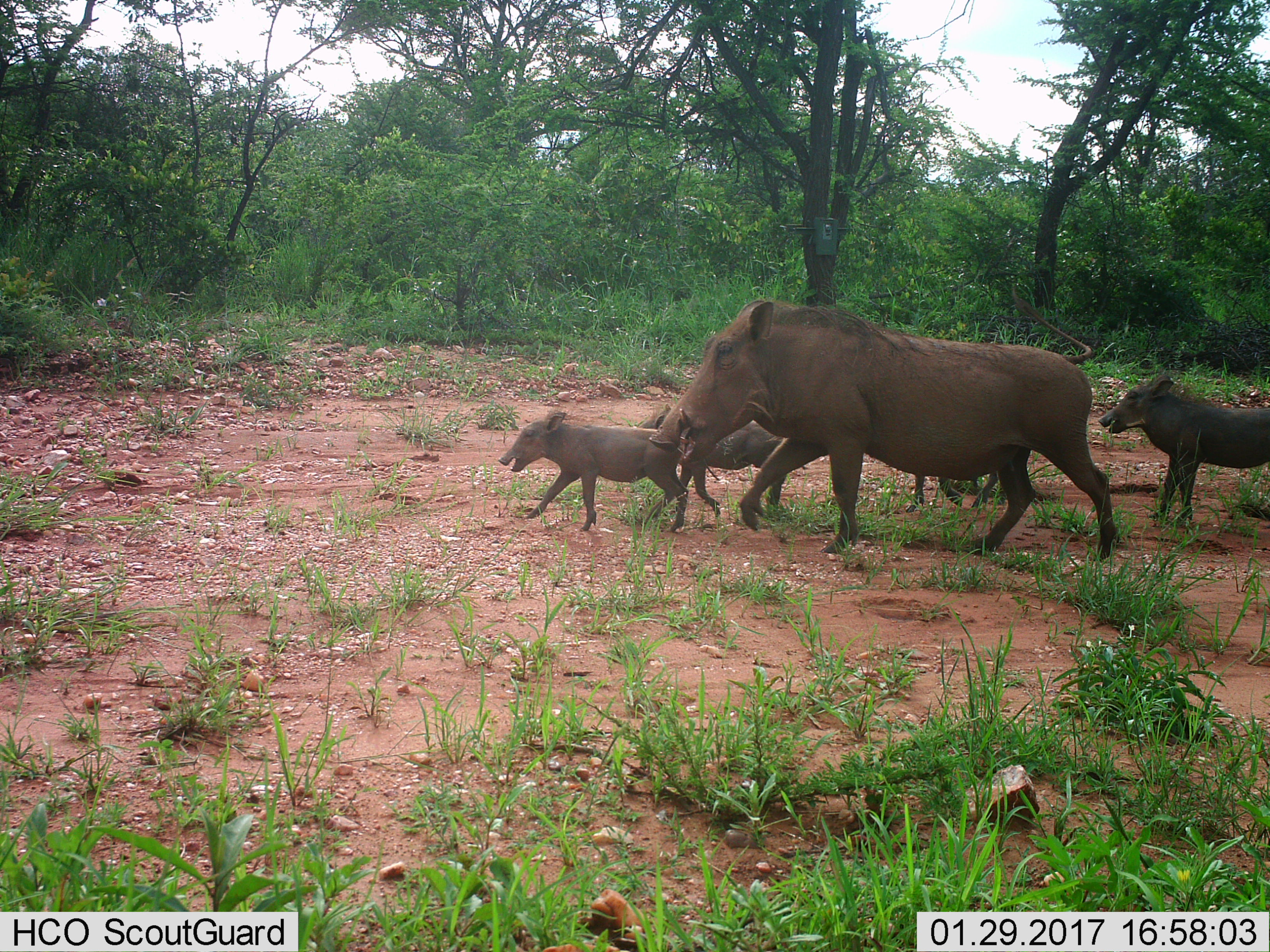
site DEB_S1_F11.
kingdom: Animalia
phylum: Chordata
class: Mammalia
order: Artiodactyla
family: Suidae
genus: Phacochoerus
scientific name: Phacochoerus africanus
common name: warthog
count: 5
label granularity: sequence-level